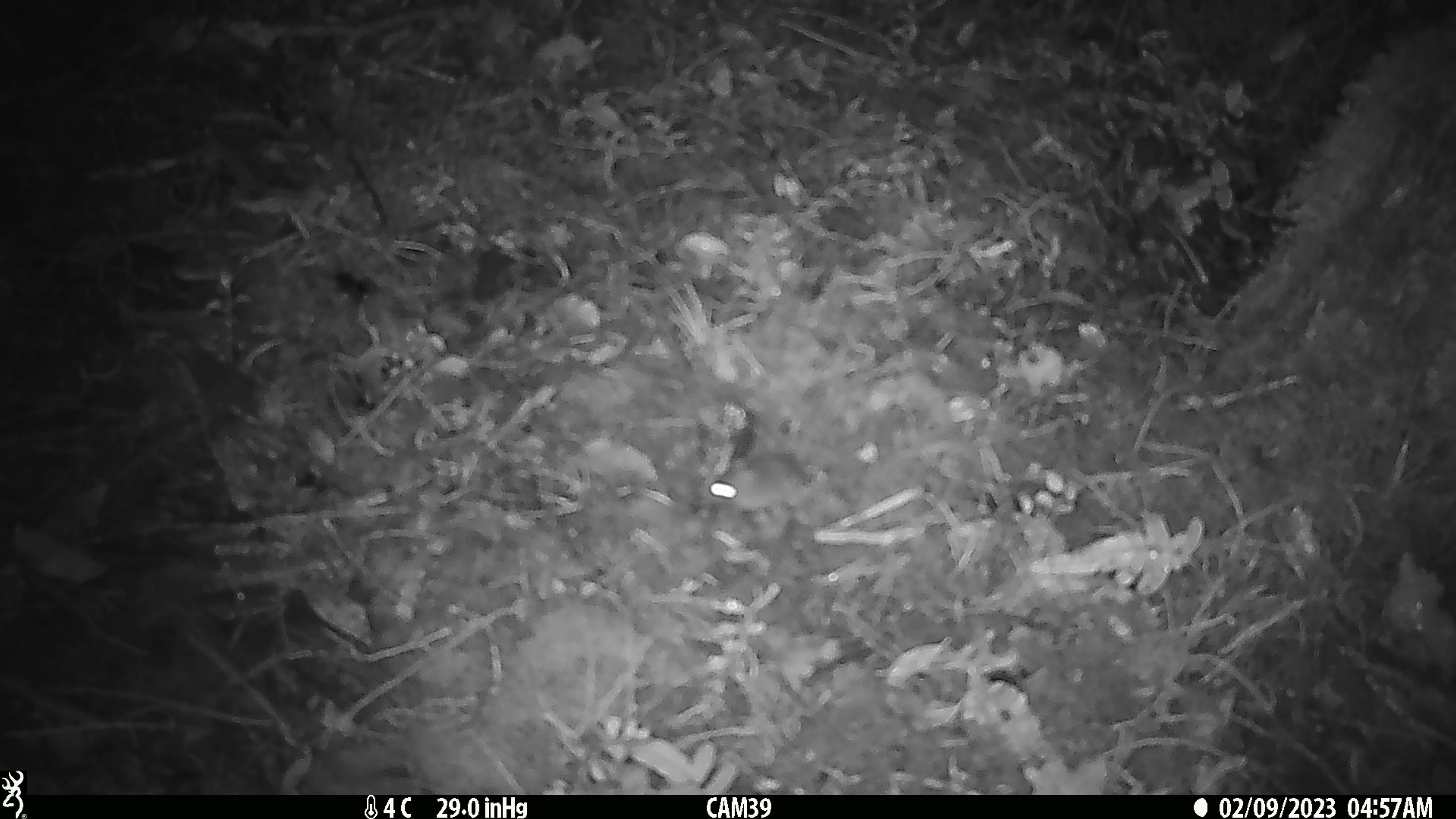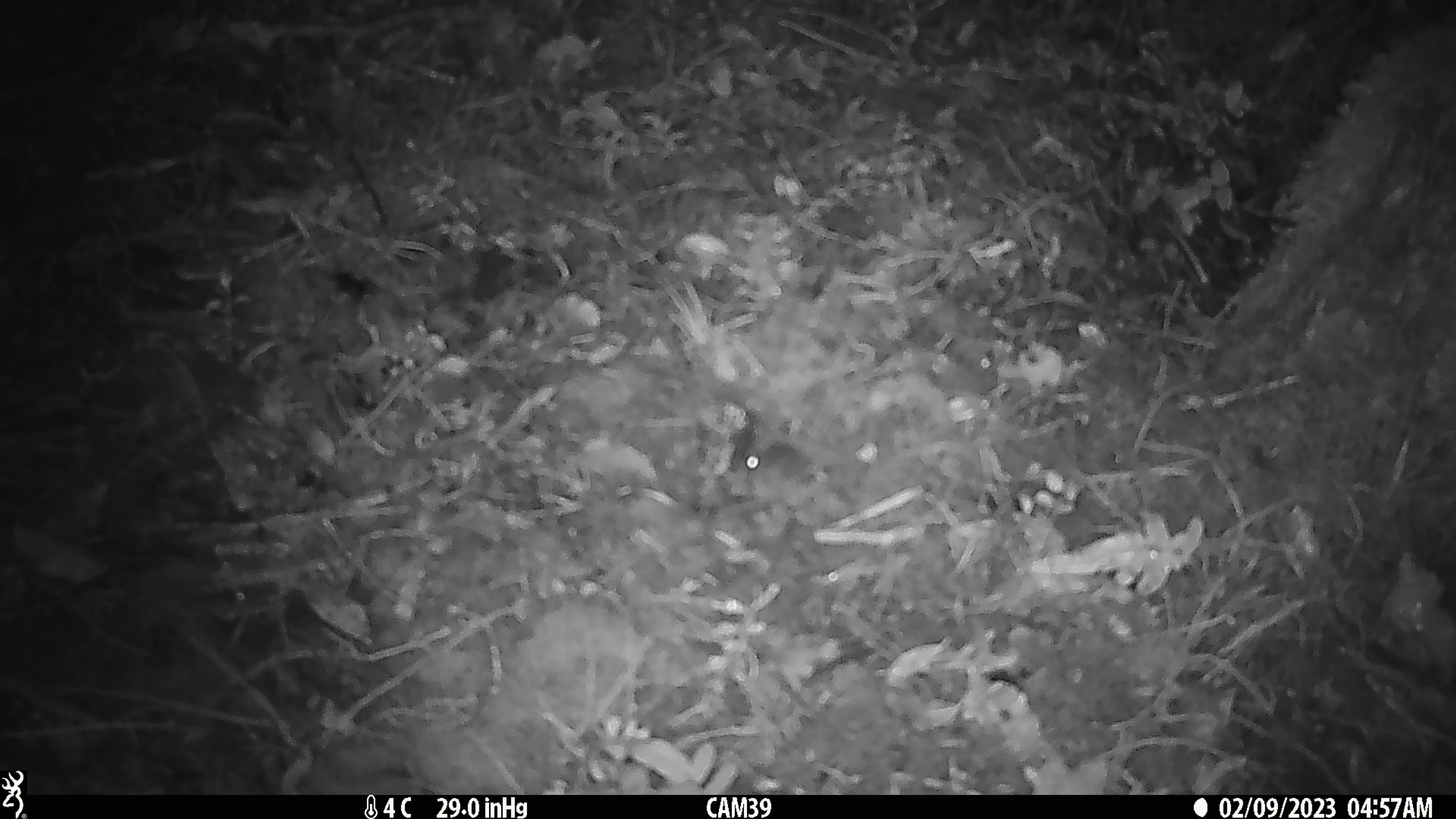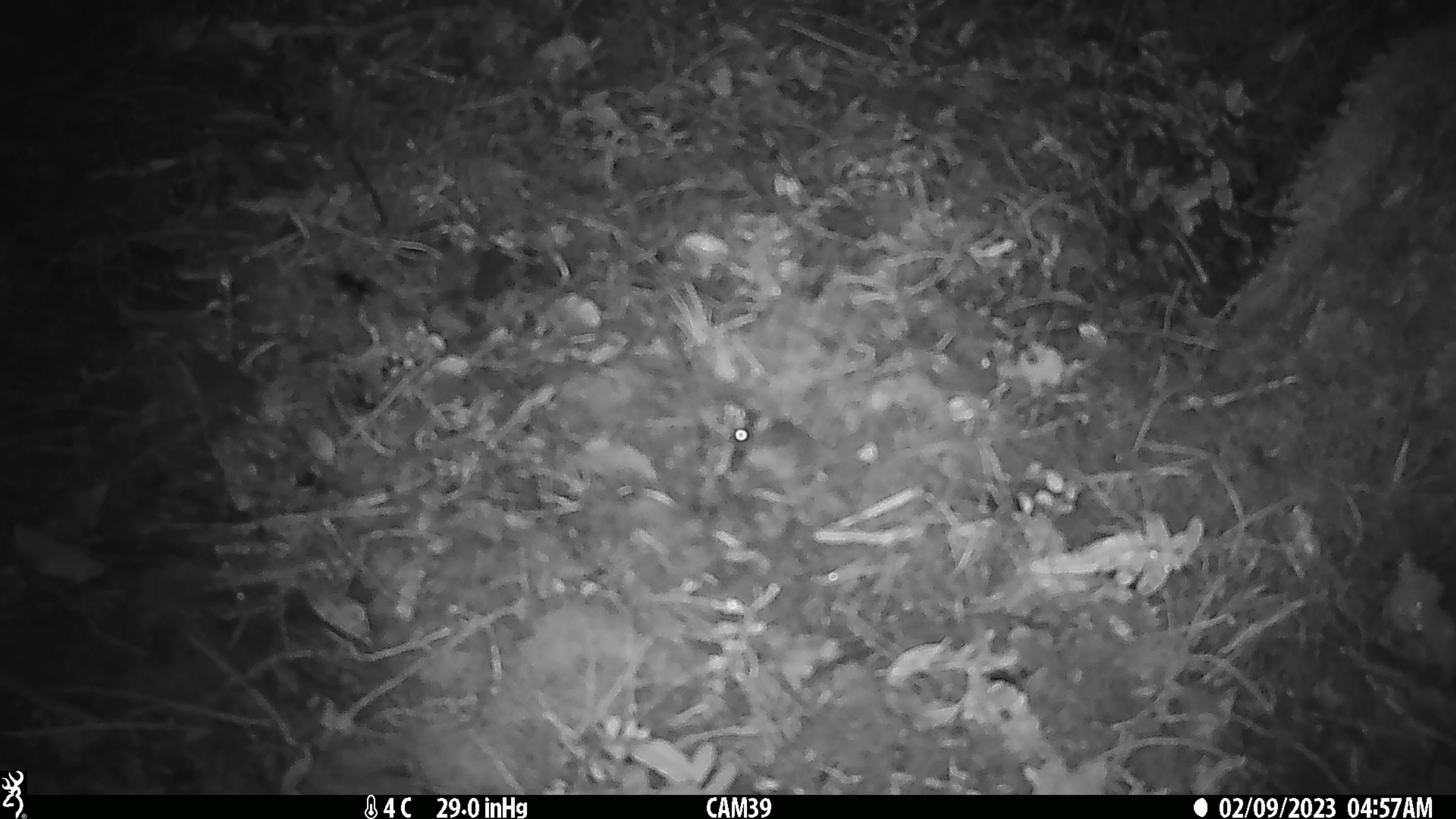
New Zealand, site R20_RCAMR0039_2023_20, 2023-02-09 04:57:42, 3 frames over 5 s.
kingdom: Animalia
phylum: Chordata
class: Mammalia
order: Rodentia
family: Muridae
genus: Mus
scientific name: Mus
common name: mouse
Mouse (Mus).